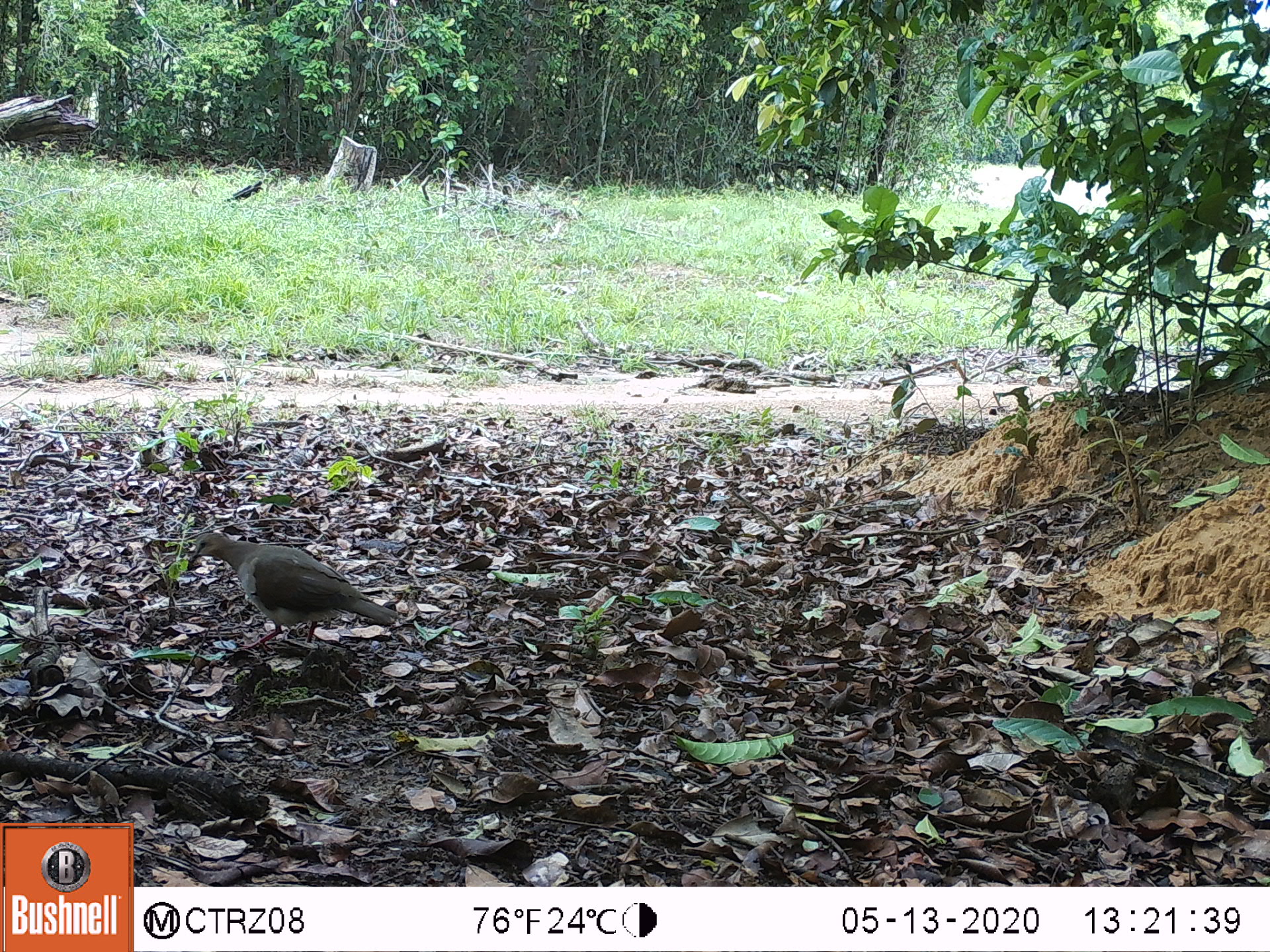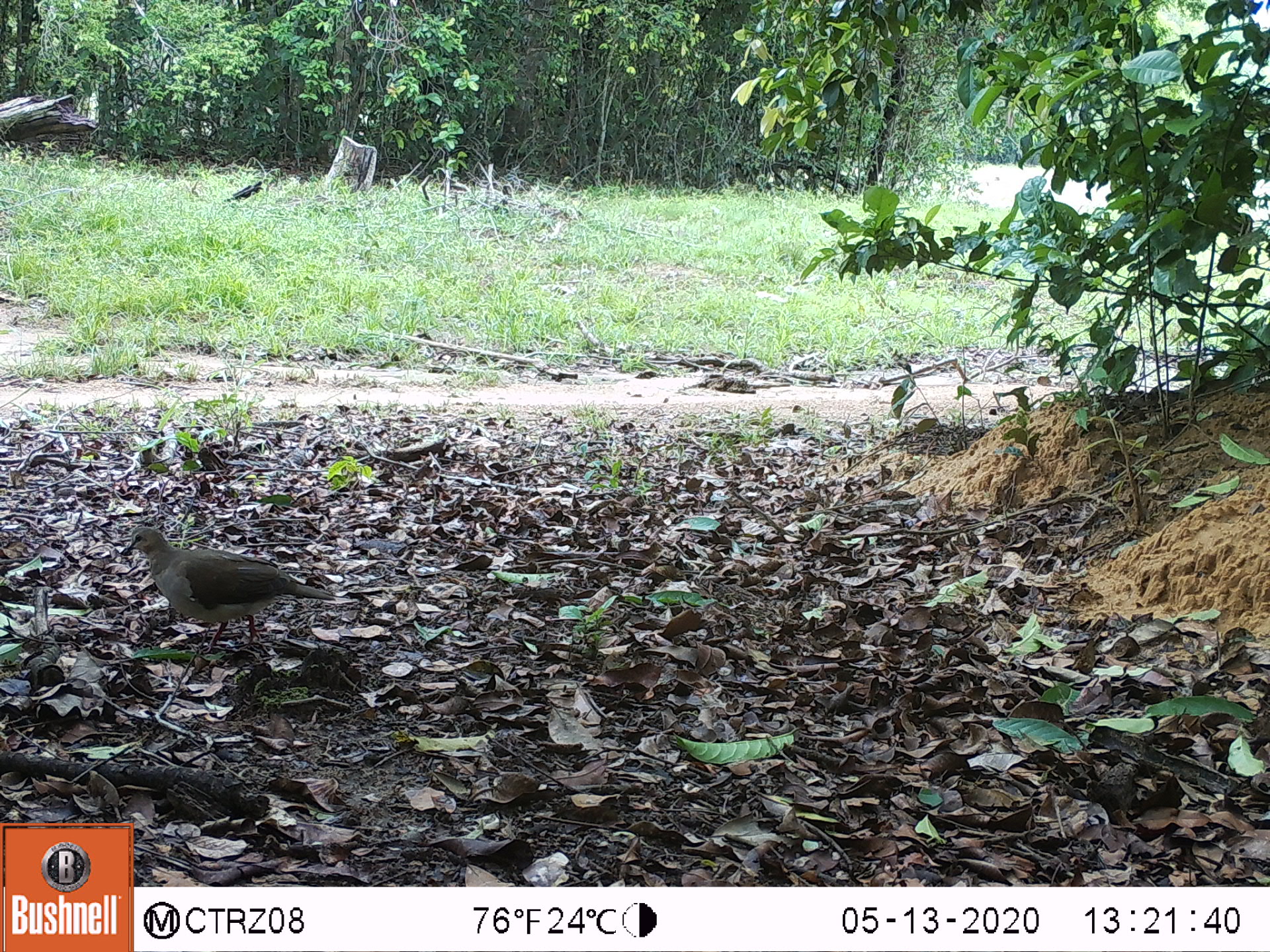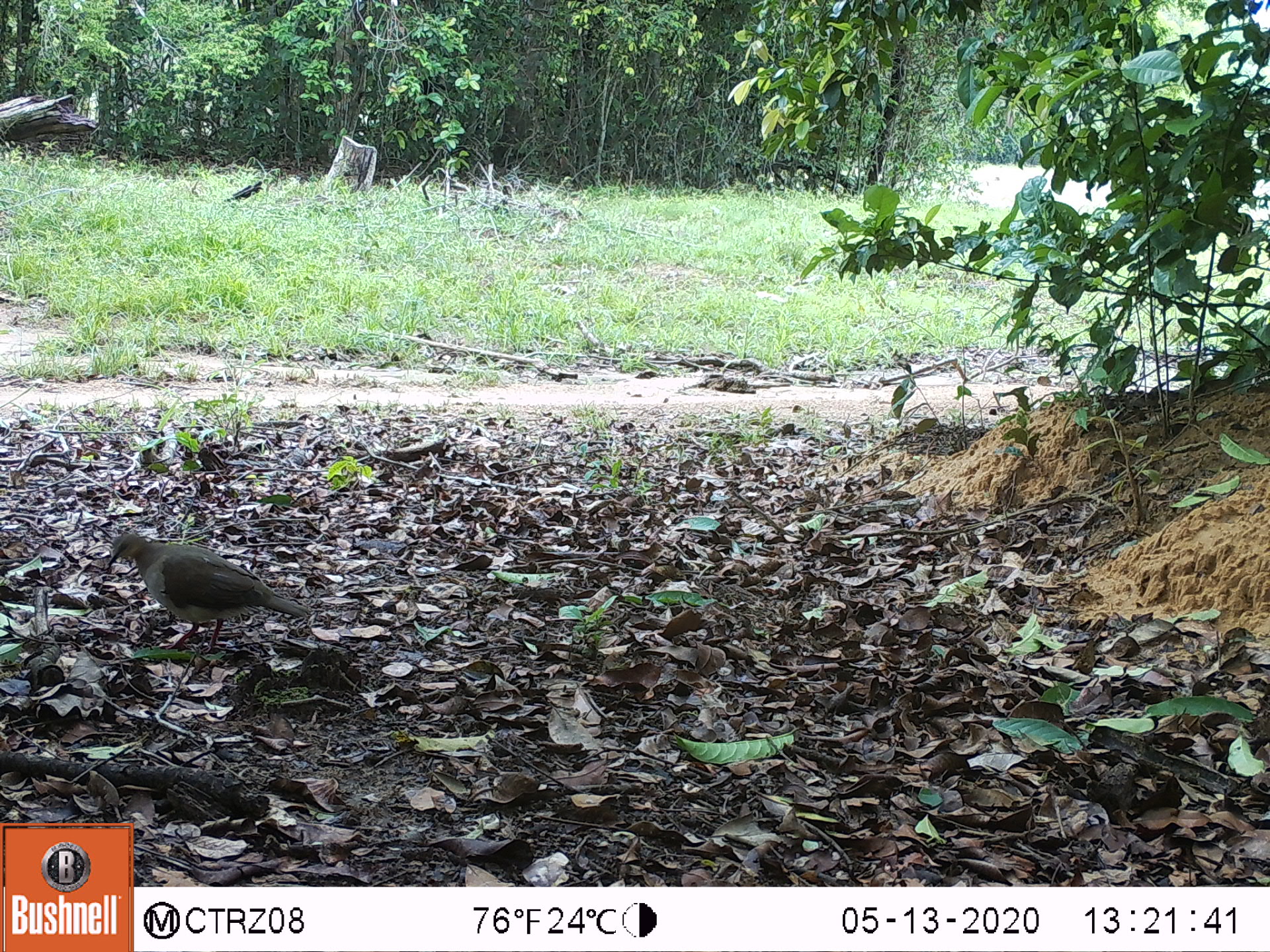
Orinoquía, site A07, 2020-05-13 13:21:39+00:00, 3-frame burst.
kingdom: Animalia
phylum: Chordata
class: Aves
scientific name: Aves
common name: bird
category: unknown bird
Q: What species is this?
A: Unknown bird (bird) (Aves).